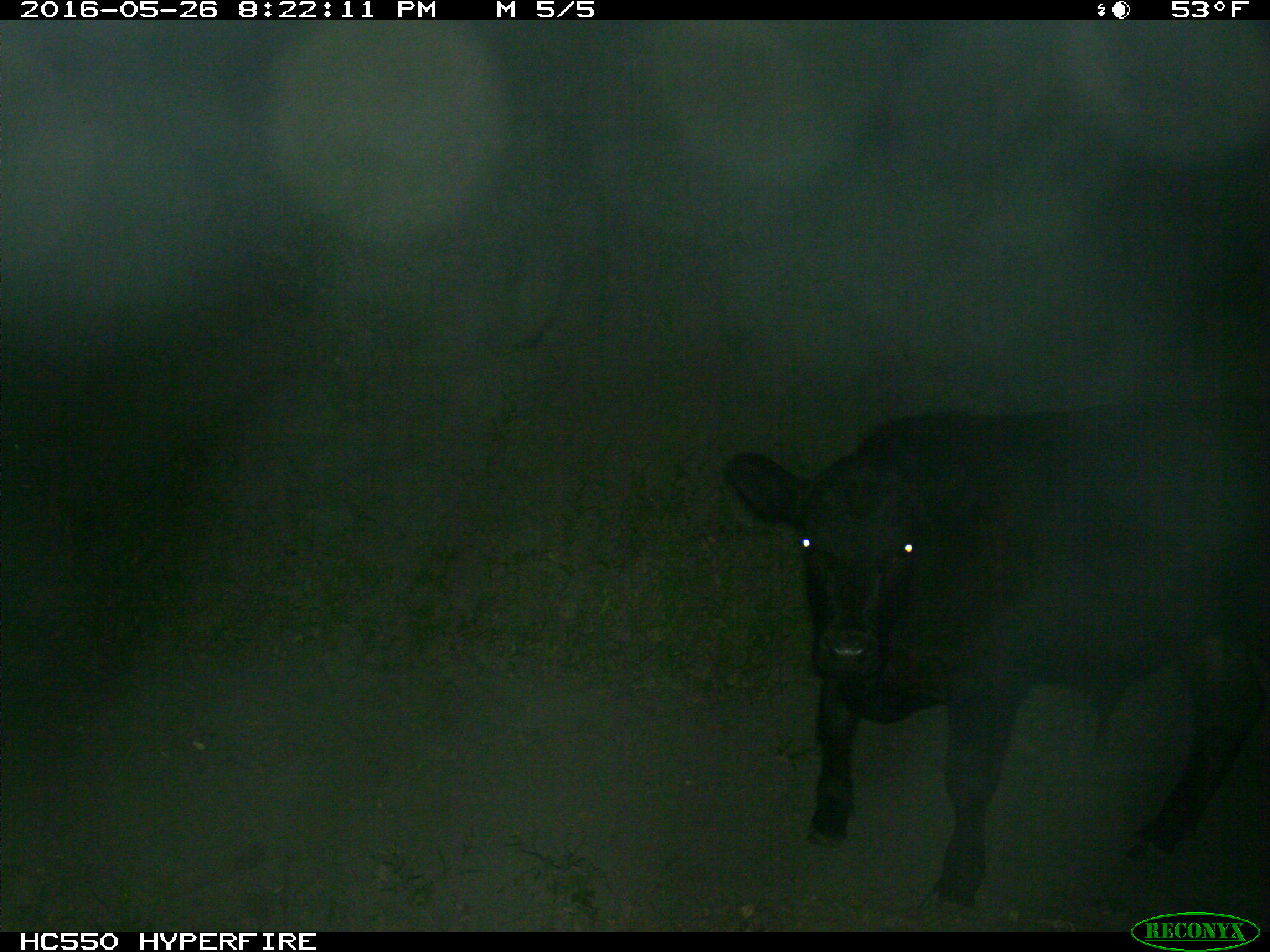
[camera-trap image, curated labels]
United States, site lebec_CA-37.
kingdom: Animalia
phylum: Chordata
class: Mammalia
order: Artiodactyla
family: Bovidae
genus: Bos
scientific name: Bos taurus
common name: domestic cow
Bos taurus (domestic cow).